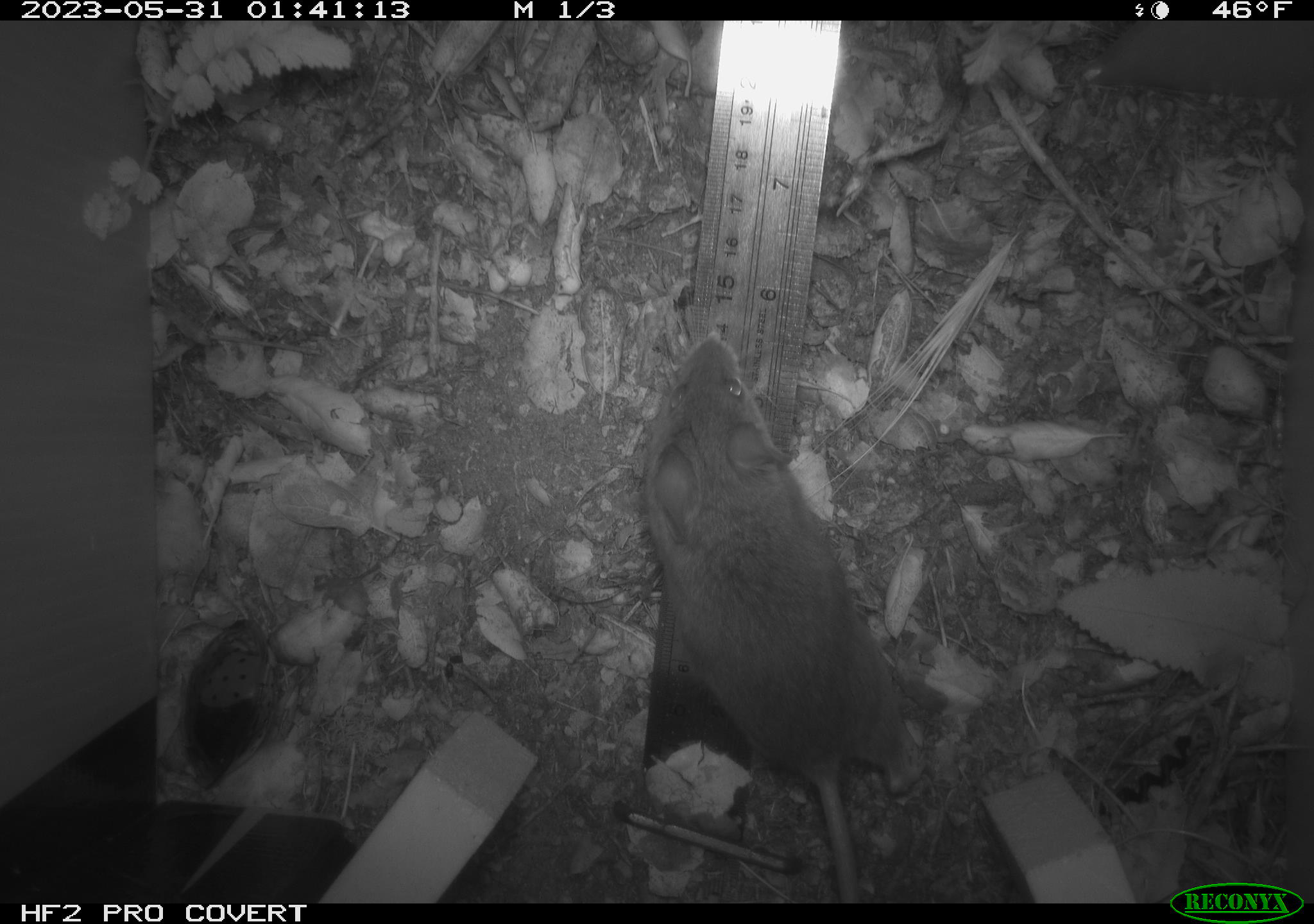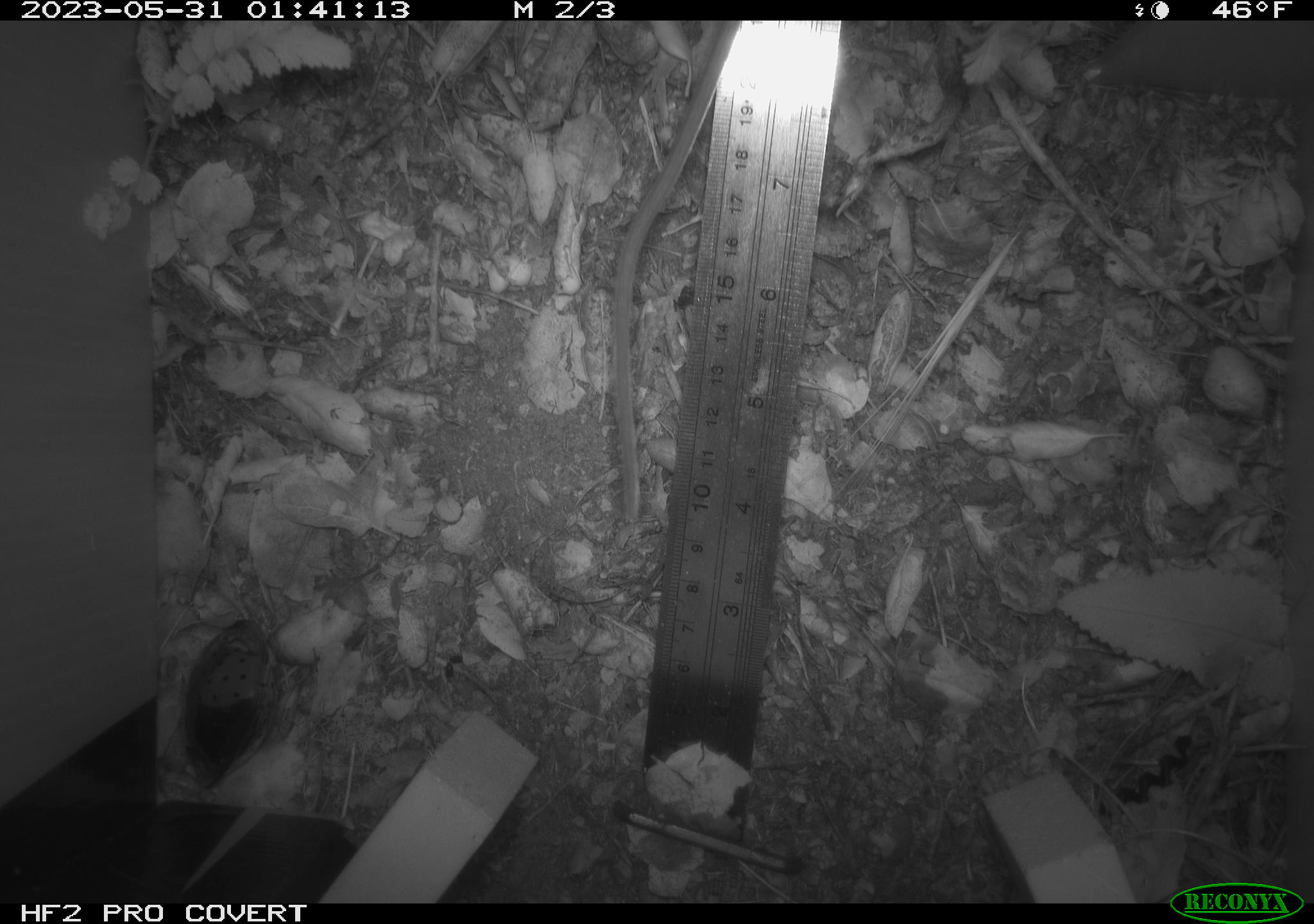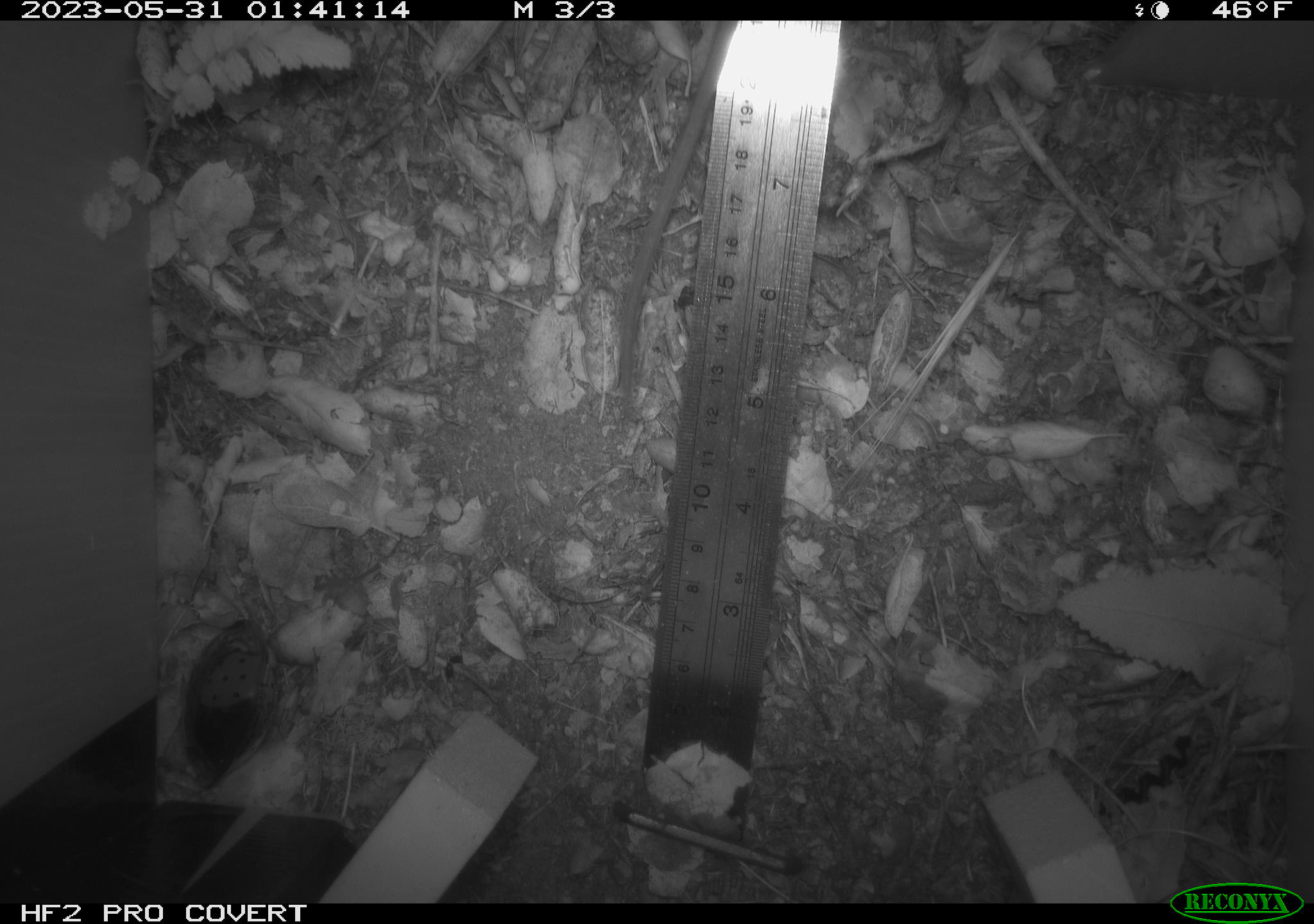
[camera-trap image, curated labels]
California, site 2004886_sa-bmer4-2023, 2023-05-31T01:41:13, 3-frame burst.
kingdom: Animalia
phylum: Chordata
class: Mammalia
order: Rodentia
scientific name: Rodentia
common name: mouse species